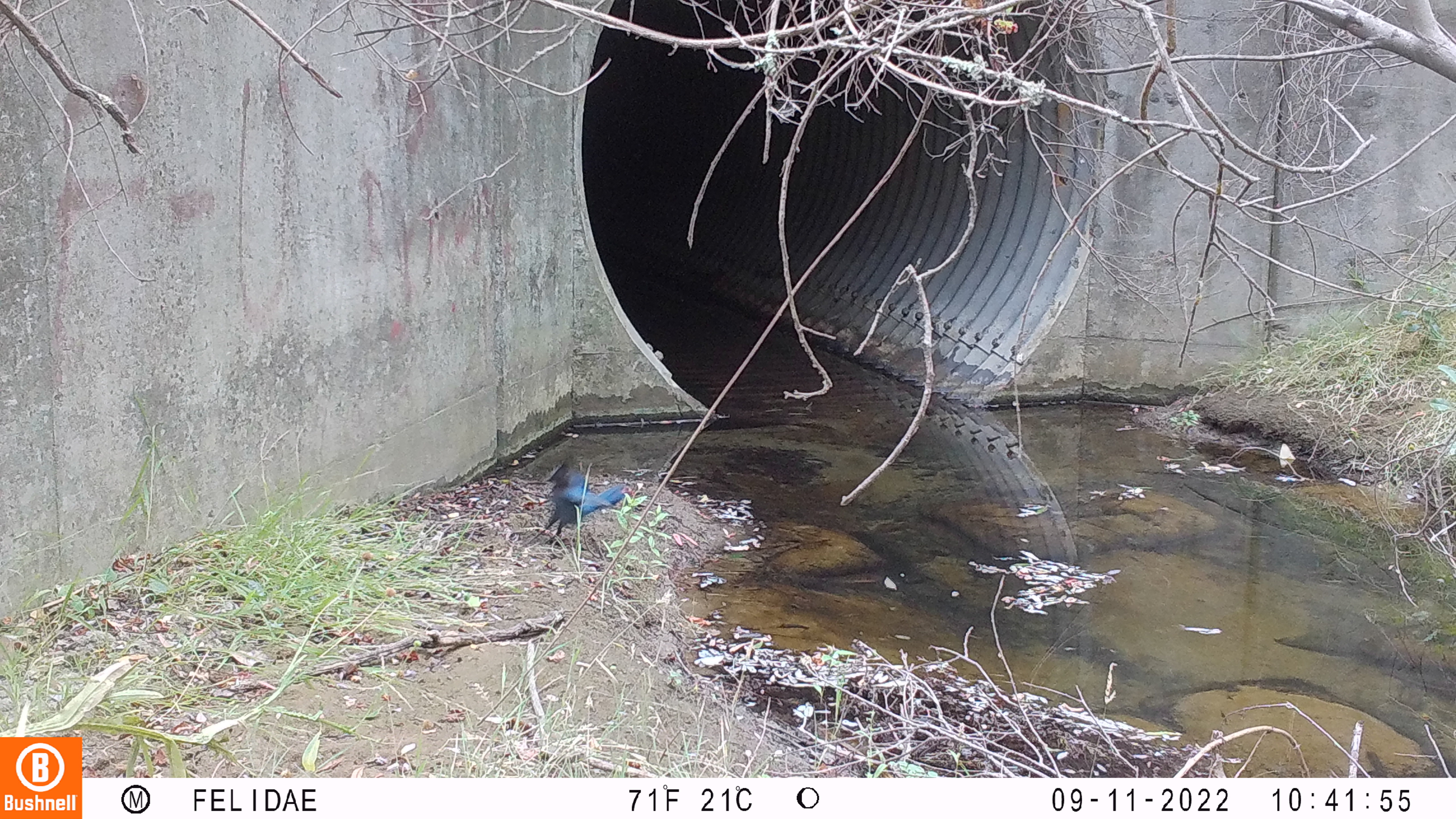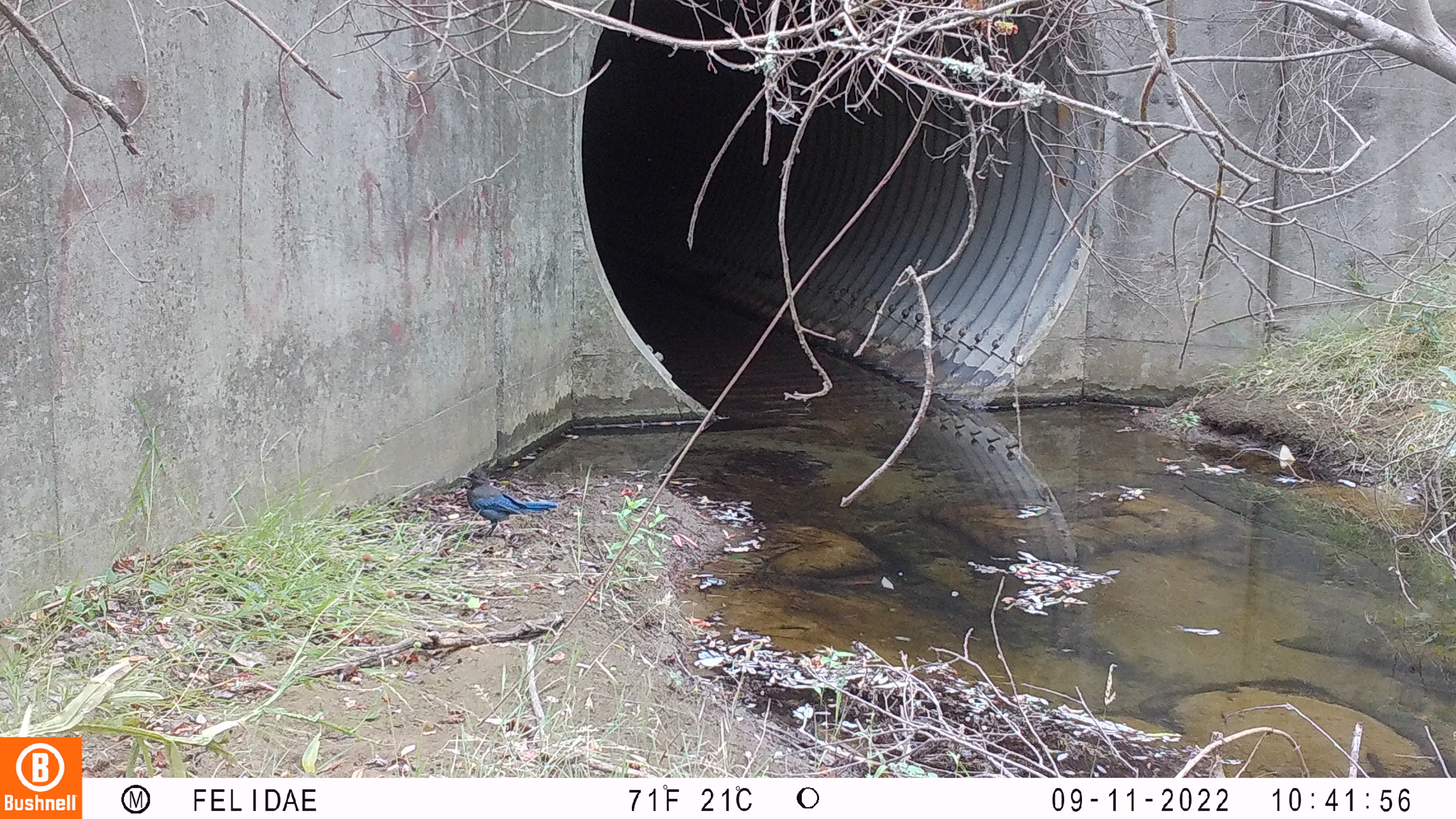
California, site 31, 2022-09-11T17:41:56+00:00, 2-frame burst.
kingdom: Animalia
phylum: Chordata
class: Aves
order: Passeriformes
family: Corvidae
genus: Cyanocitta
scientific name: Cyanocitta stelleri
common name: steller's jay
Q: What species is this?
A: Steller's jay (Cyanocitta stelleri).